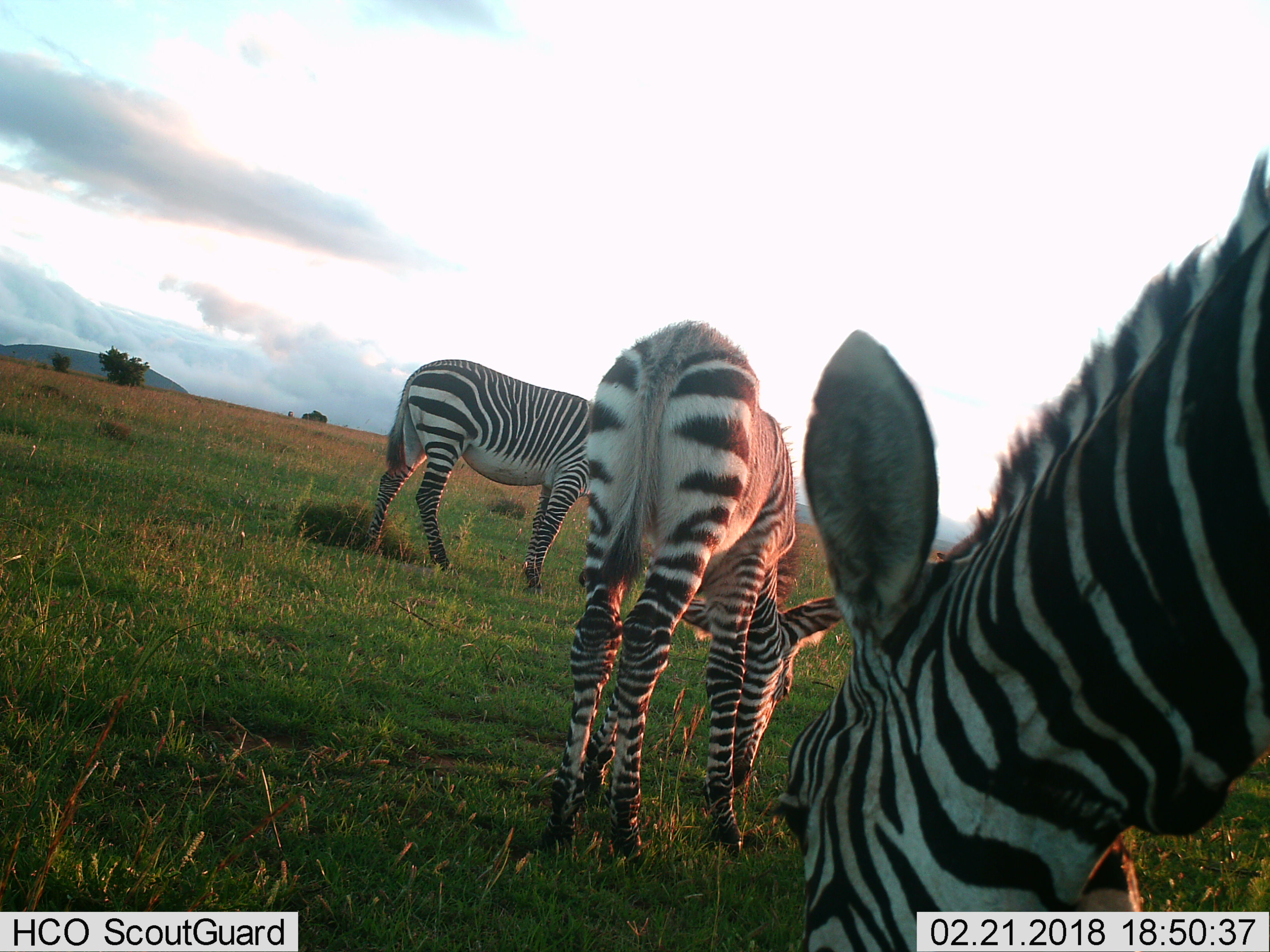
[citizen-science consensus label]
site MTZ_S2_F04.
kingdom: Animalia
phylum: Chordata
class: Mammalia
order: Perissodactyla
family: Equidae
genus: Equus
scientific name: Equus zebra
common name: mountain zebra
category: zebramountain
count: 3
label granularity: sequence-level